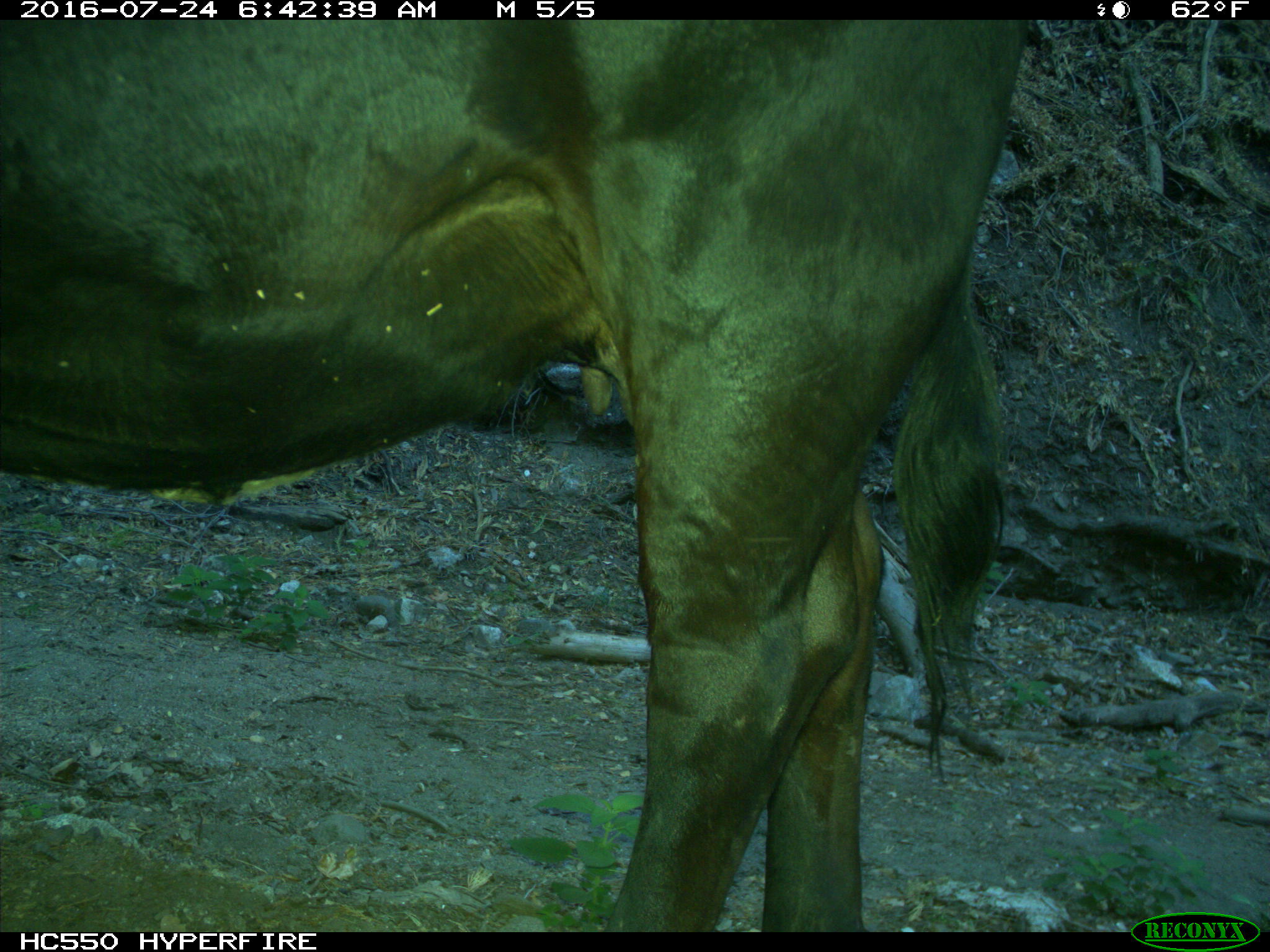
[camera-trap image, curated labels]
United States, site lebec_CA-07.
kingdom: Animalia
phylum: Chordata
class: Mammalia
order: Artiodactyla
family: Bovidae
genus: Bos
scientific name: Bos taurus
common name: domestic cow